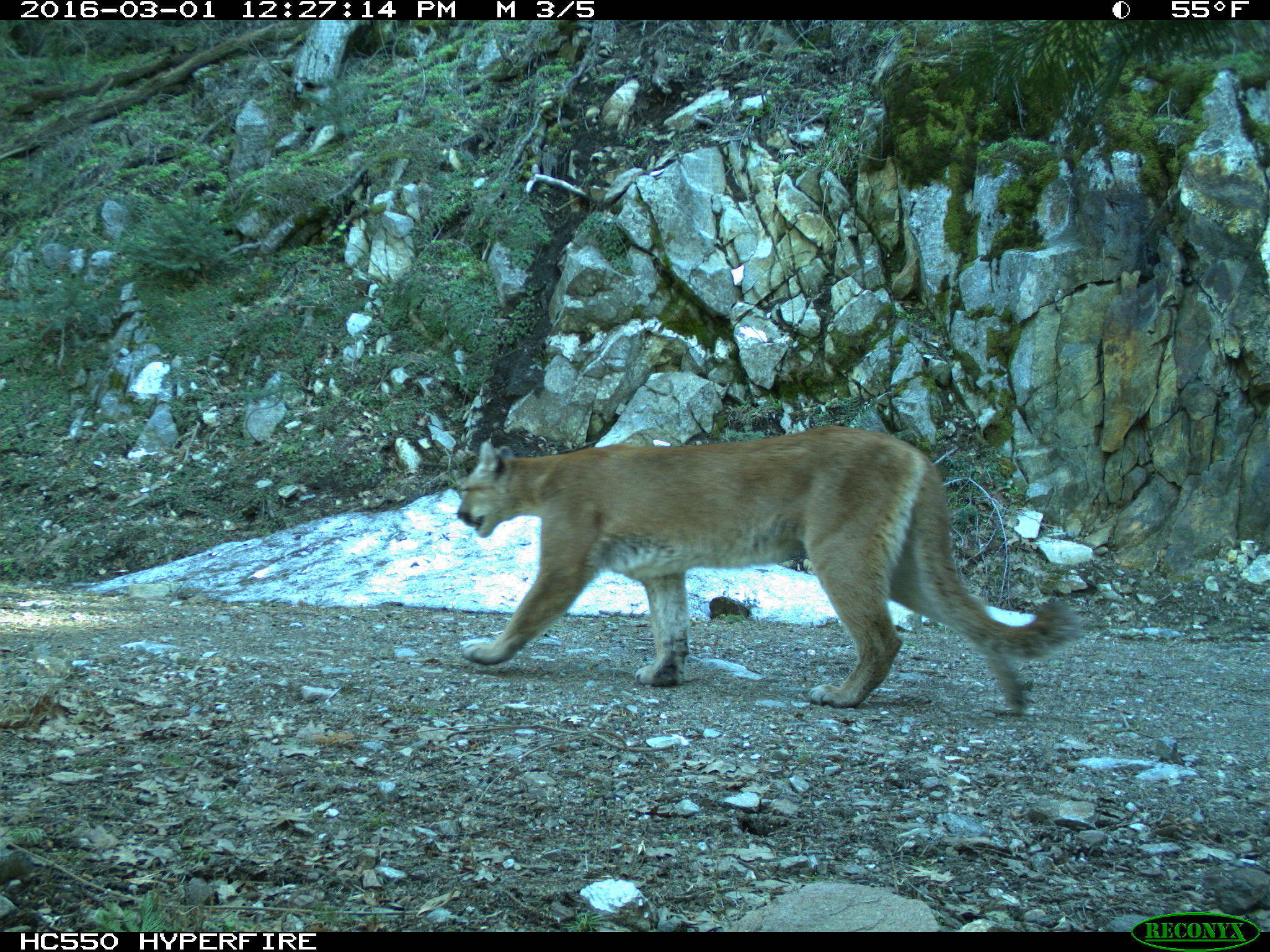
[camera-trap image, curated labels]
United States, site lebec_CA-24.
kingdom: Animalia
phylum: Chordata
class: Mammalia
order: Carnivora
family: Felidae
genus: Puma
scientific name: Puma concolor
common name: mountain lion